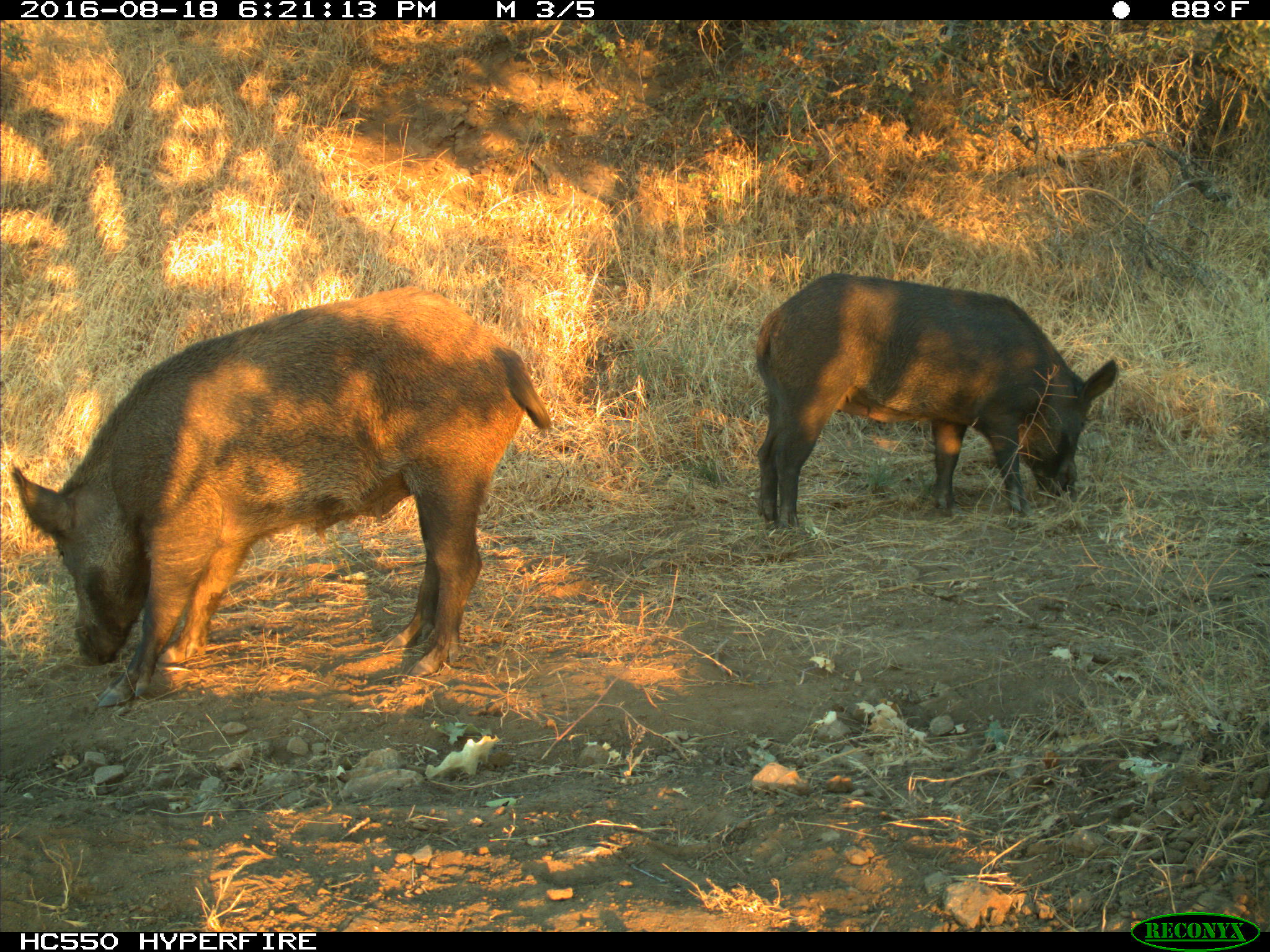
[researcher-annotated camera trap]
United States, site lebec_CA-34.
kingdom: Animalia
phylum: Chordata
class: Mammalia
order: Artiodactyla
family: Suidae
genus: Sus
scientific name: Sus scrofa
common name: wild boar